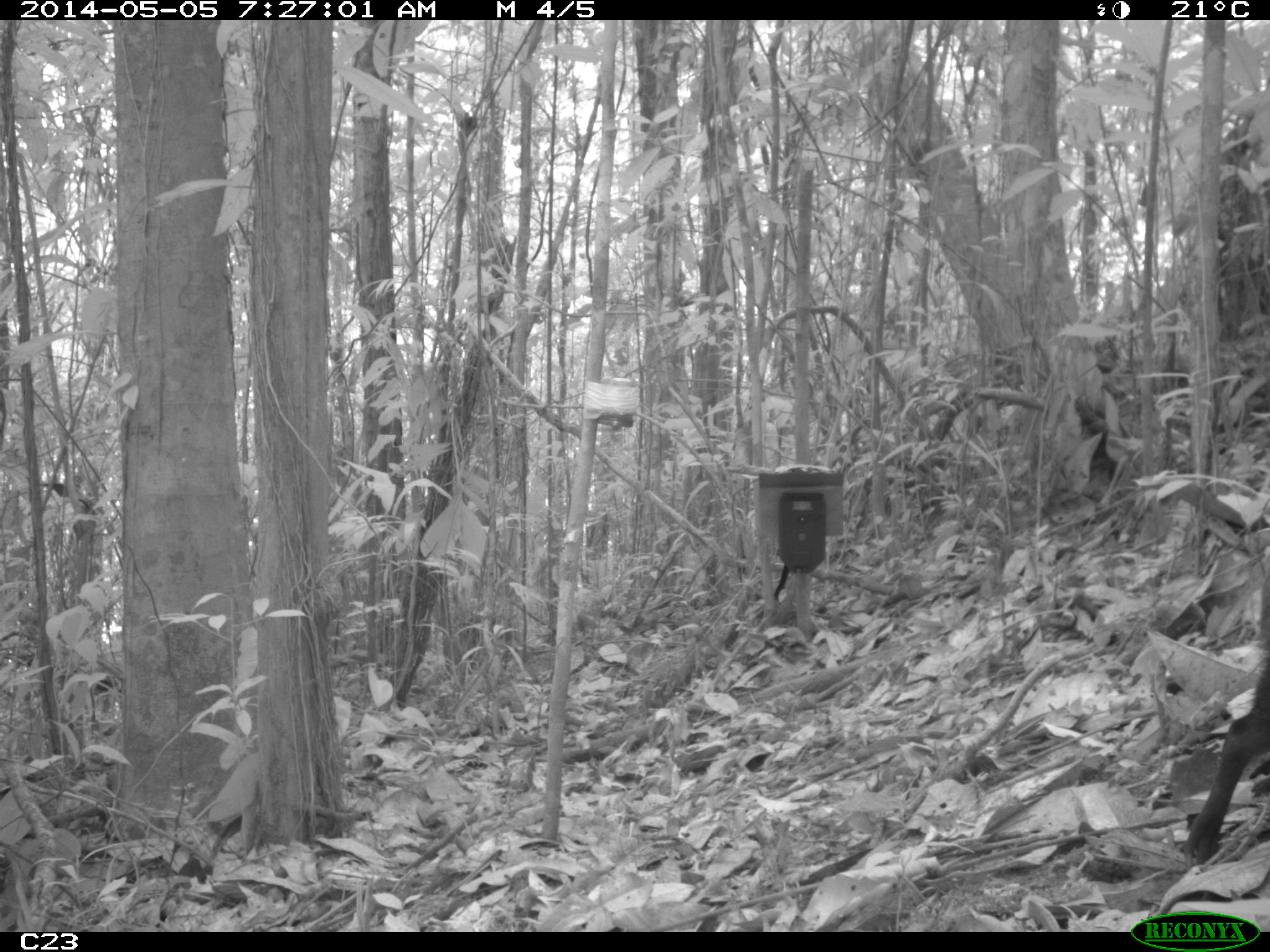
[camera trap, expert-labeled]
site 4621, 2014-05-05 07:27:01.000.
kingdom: Animalia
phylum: Chordata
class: Mammalia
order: Rodentia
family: Dasyproctidae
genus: Dasyprocta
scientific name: Dasyprocta leporina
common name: red-rumped agouti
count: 1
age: adult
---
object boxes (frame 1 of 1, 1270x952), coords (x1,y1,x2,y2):
dasyprocta leporina: (1167,645,1264,869)